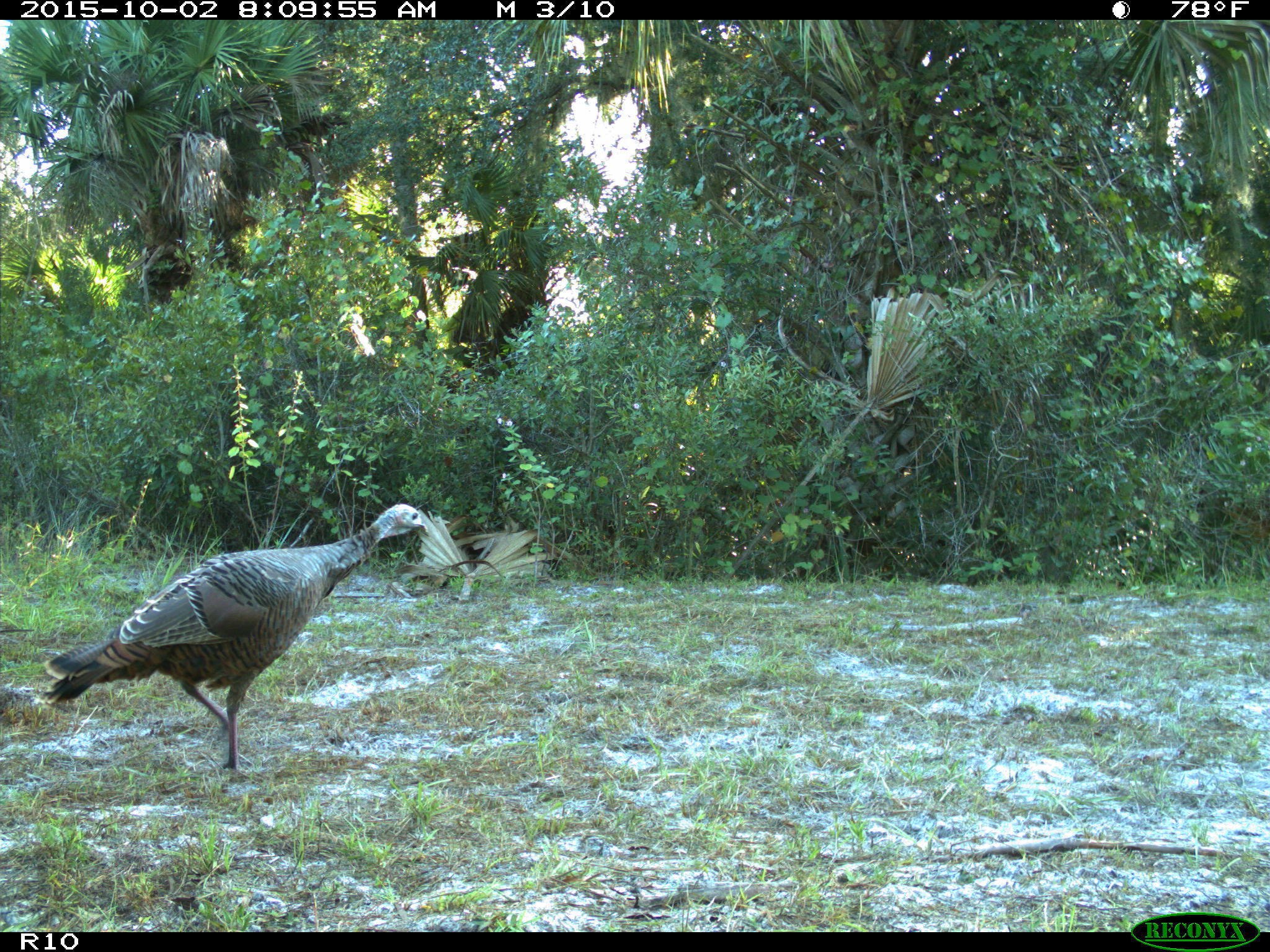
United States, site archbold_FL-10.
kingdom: Animalia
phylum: Chordata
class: Aves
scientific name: Aves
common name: birds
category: unidentified bird